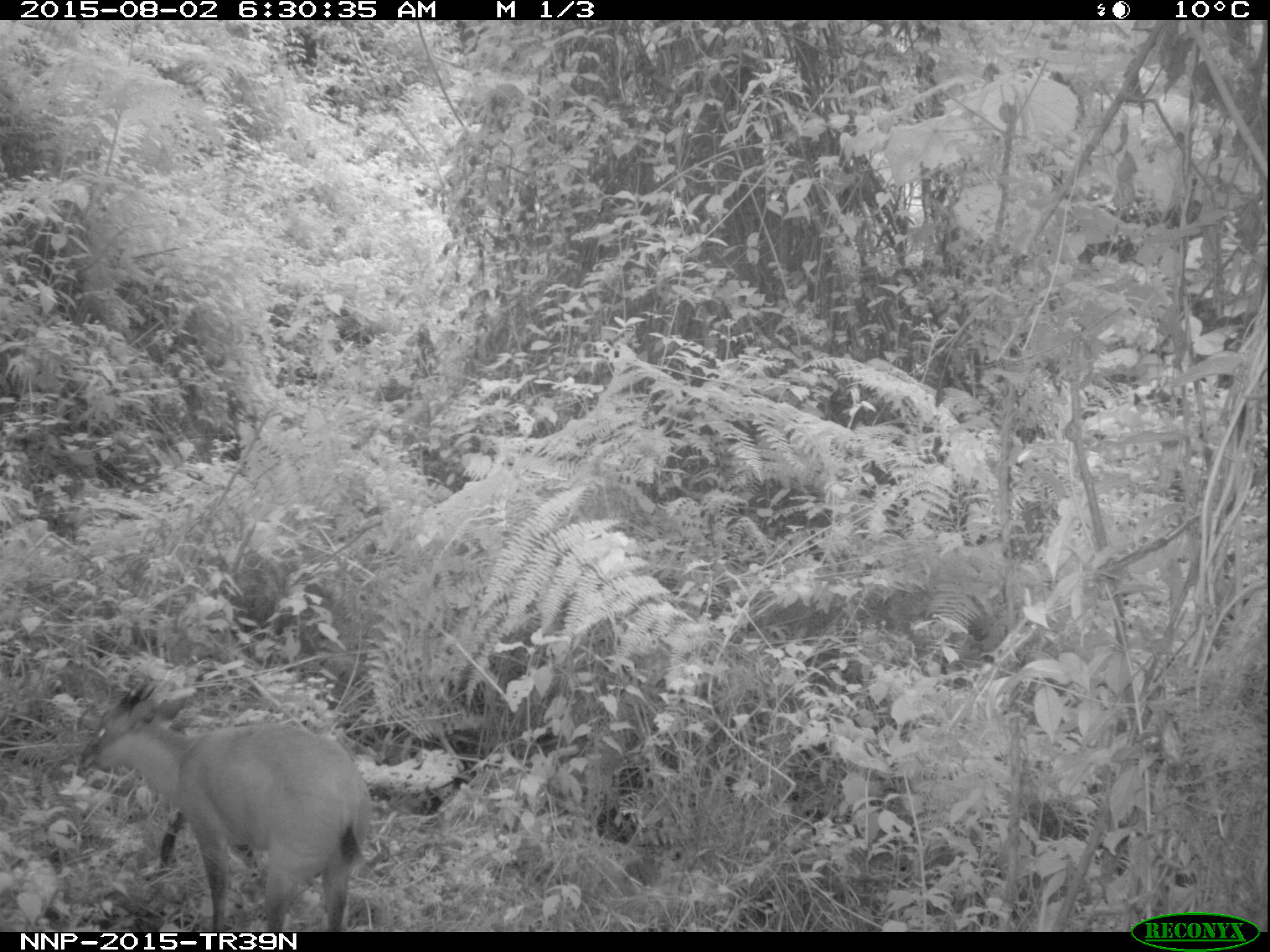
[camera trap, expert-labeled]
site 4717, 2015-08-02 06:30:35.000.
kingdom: Animalia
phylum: Chordata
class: Mammalia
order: Artiodactyla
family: Bovidae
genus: Cephalophus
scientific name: Cephalophus nigrifrons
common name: black-fronted duiker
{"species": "Cephalophus nigrifrons (black-fronted duiker)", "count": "1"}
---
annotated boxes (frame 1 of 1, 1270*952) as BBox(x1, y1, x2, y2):
cephalophus nigrifrons: BBox(72, 670, 378, 929)